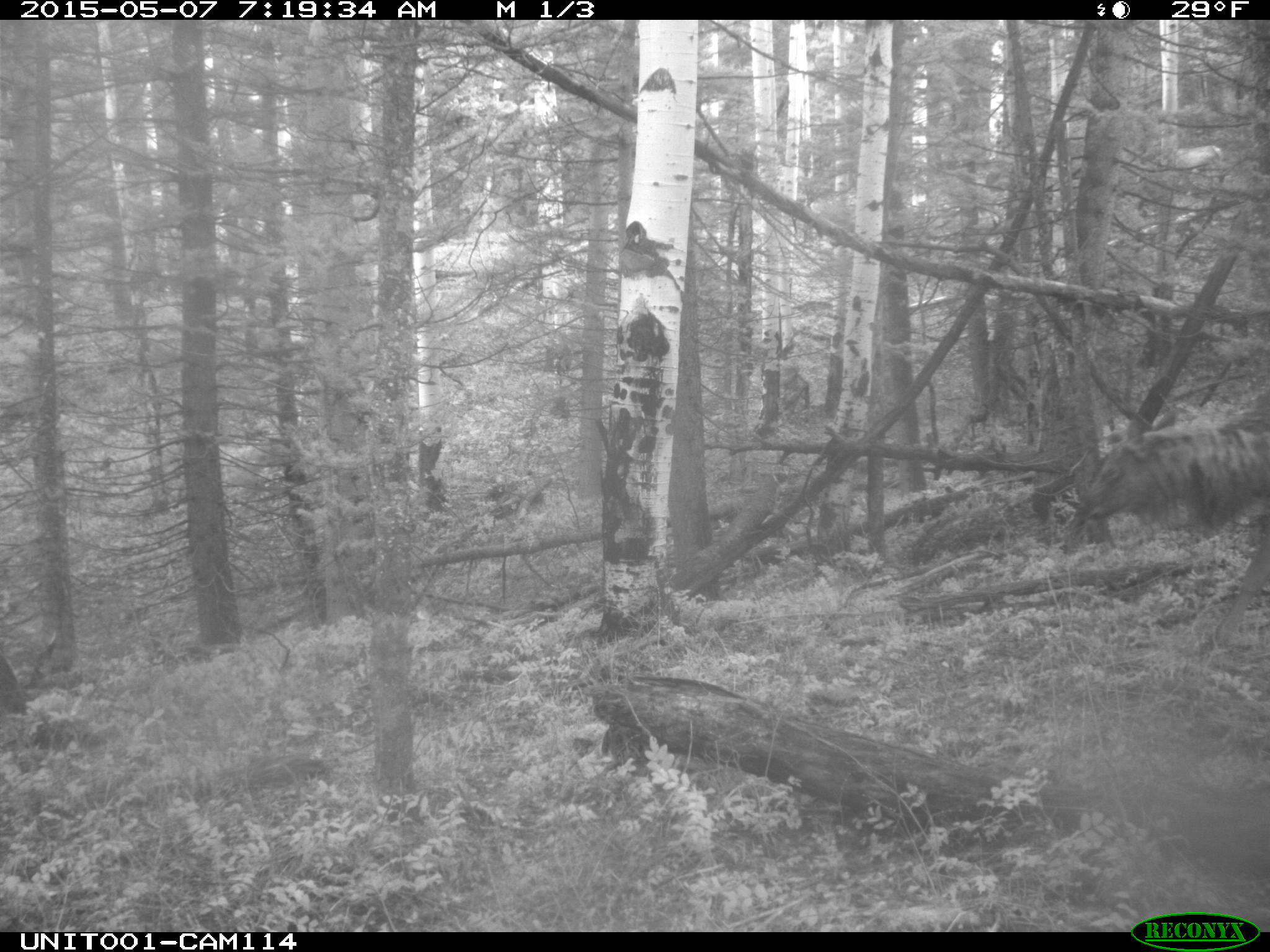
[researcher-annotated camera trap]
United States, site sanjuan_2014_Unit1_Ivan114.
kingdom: Animalia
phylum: Chordata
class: Mammalia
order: Artiodactyla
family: Cervidae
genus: Cervus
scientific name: Cervus elaphus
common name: red deer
Cervus elaphus (red deer).